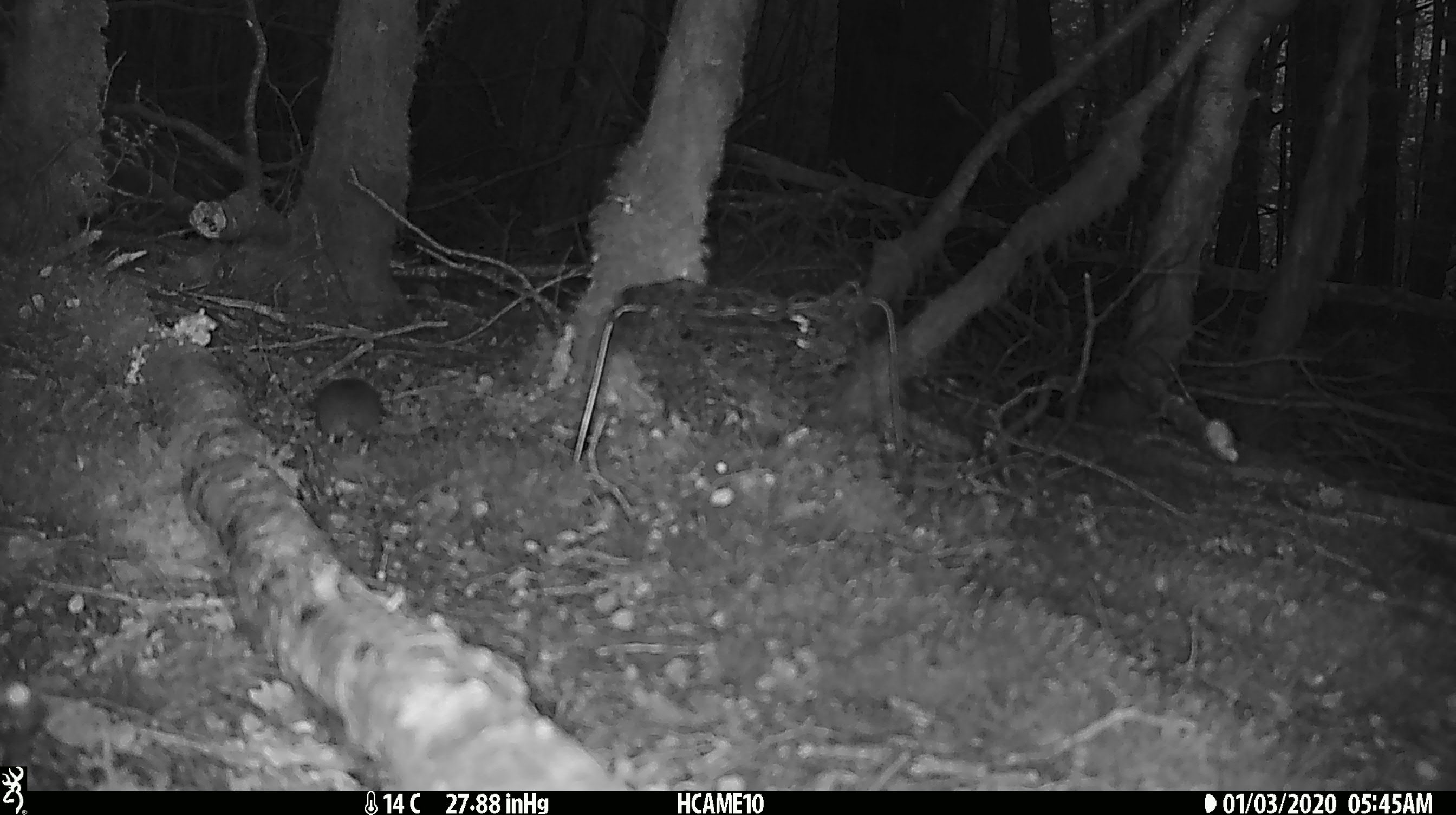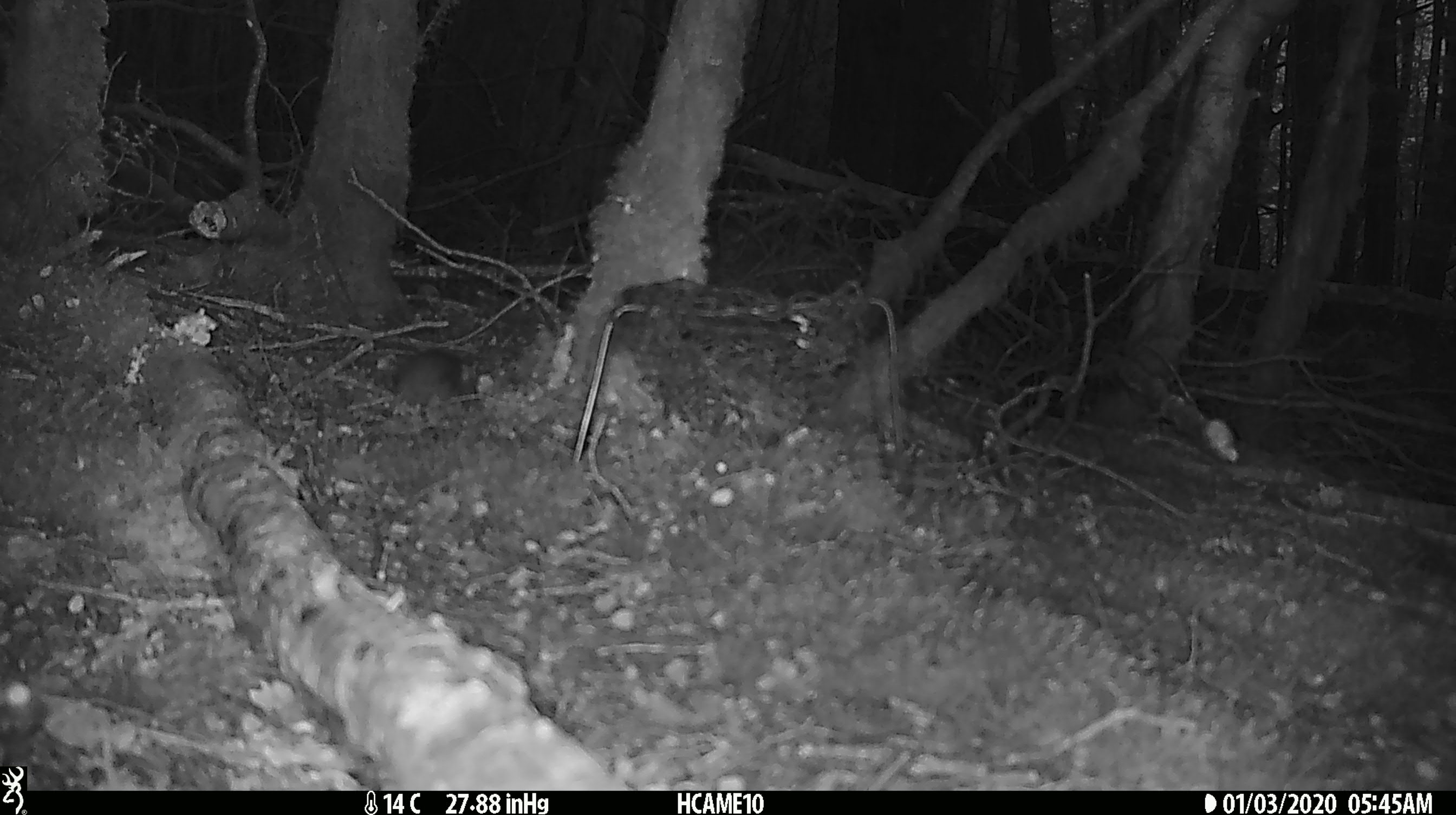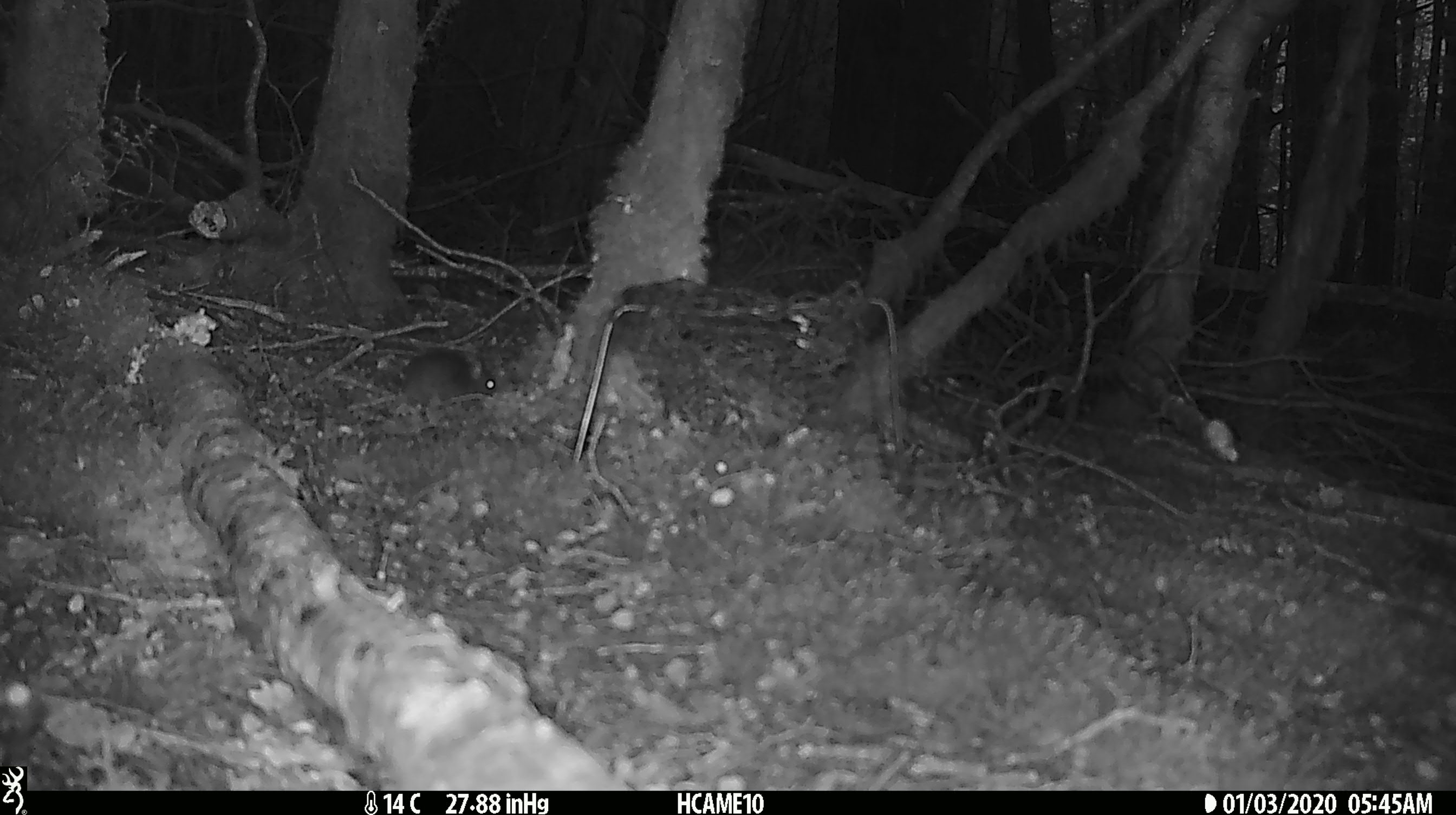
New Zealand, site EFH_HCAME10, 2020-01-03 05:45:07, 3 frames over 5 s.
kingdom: Animalia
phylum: Chordata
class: Mammalia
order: Rodentia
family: Muridae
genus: Mus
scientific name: Mus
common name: mouse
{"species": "mouse (Mus)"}